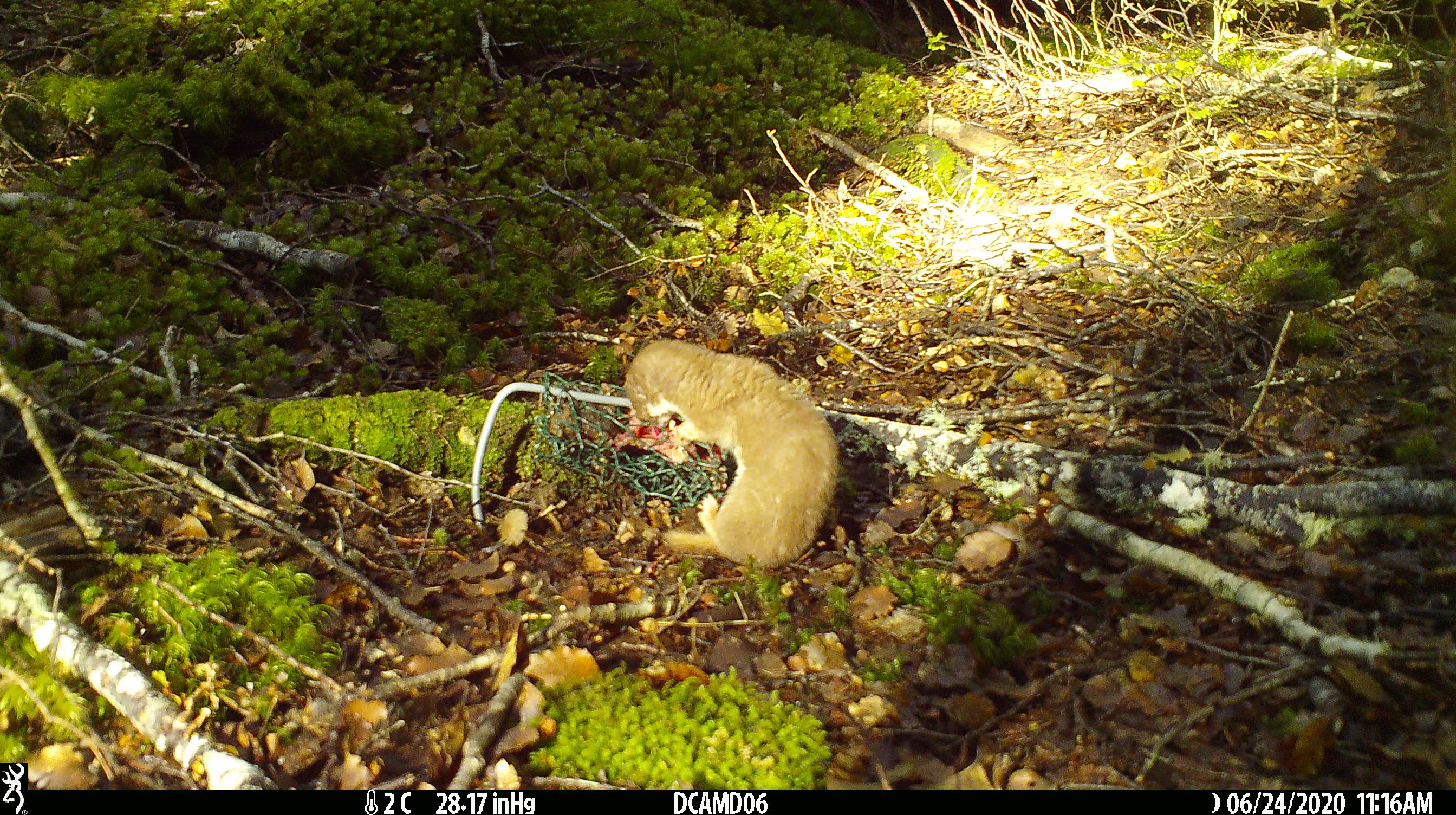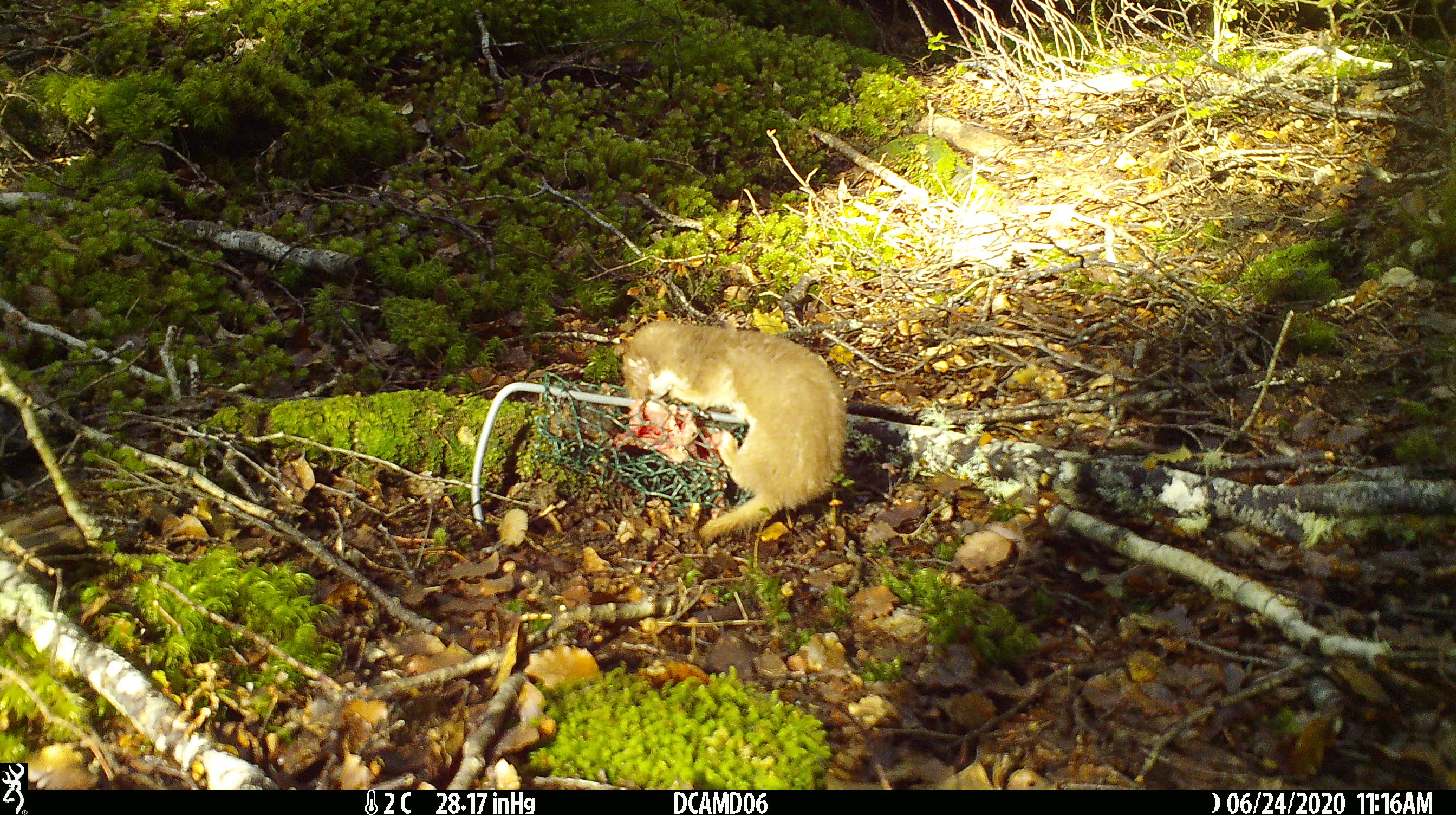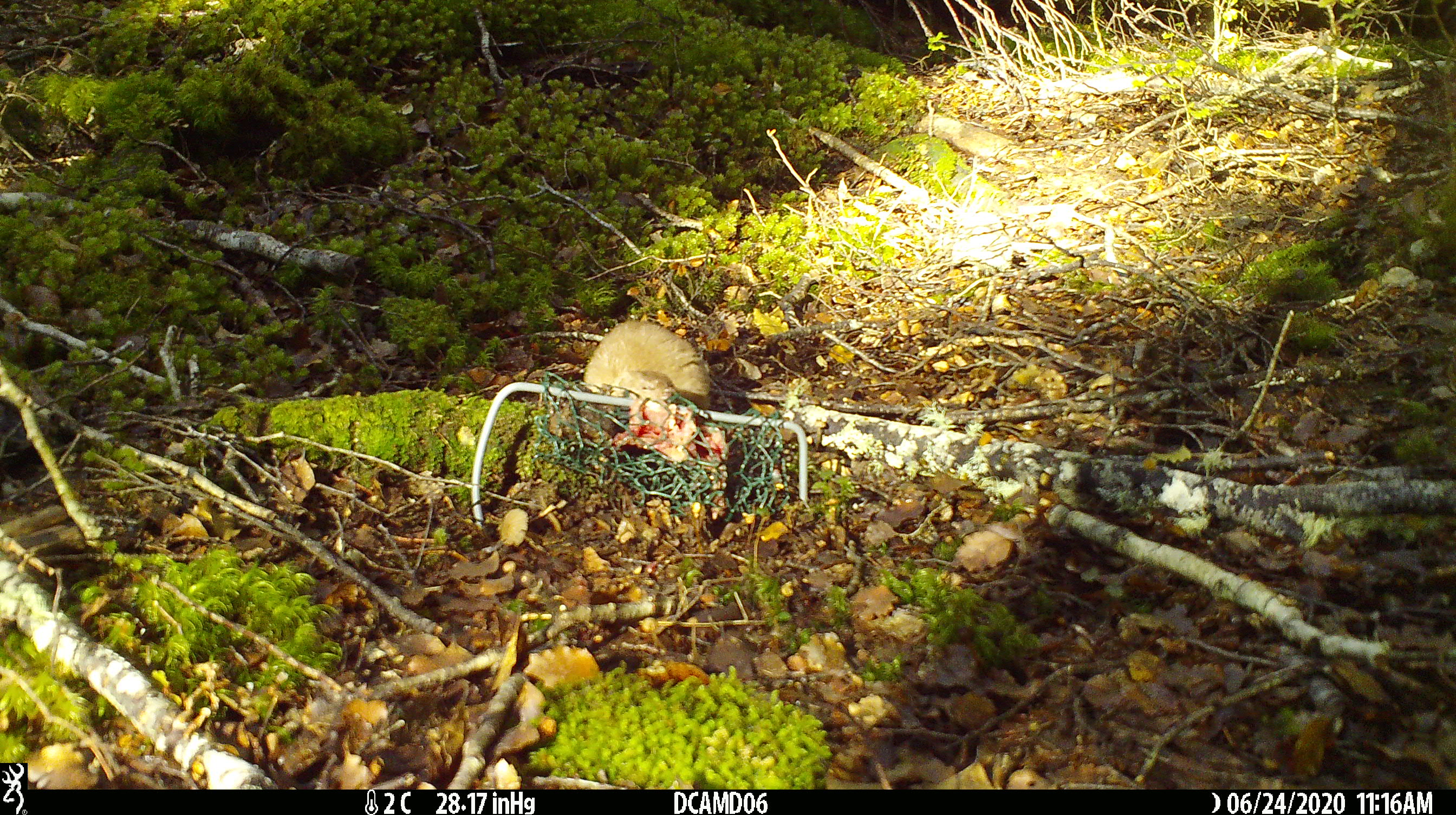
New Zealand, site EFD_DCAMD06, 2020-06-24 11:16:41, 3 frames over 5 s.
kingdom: Animalia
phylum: Chordata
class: Mammalia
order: Carnivora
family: Mustelidae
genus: Mustela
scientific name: Mustela nivalis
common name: least weasel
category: weasel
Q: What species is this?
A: Weasel (least weasel) (Mustela nivalis).